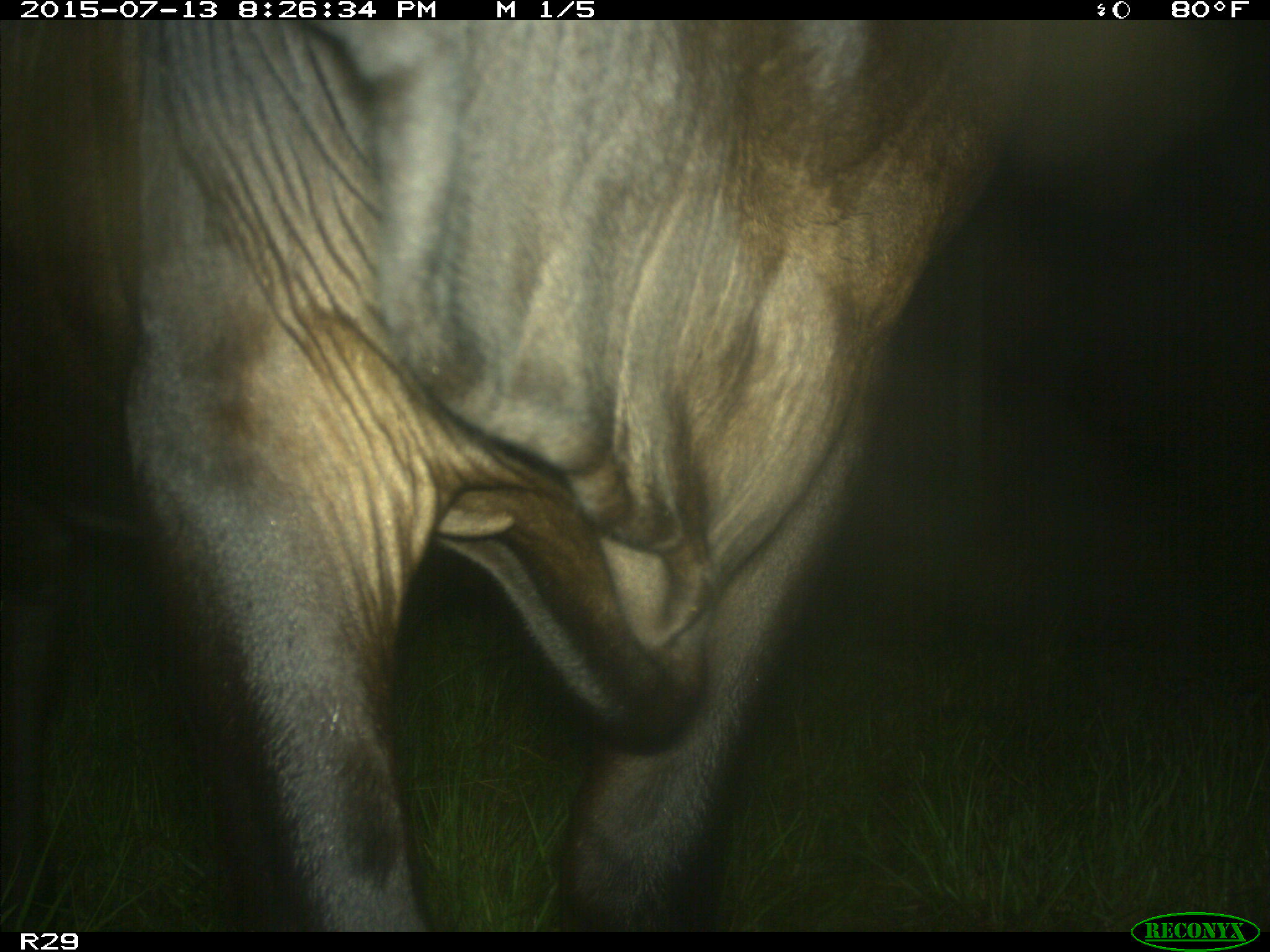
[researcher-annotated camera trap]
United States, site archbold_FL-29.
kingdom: Animalia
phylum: Chordata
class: Mammalia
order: Artiodactyla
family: Bovidae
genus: Bos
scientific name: Bos taurus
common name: domestic cow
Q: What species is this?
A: Bos taurus (domestic cow).